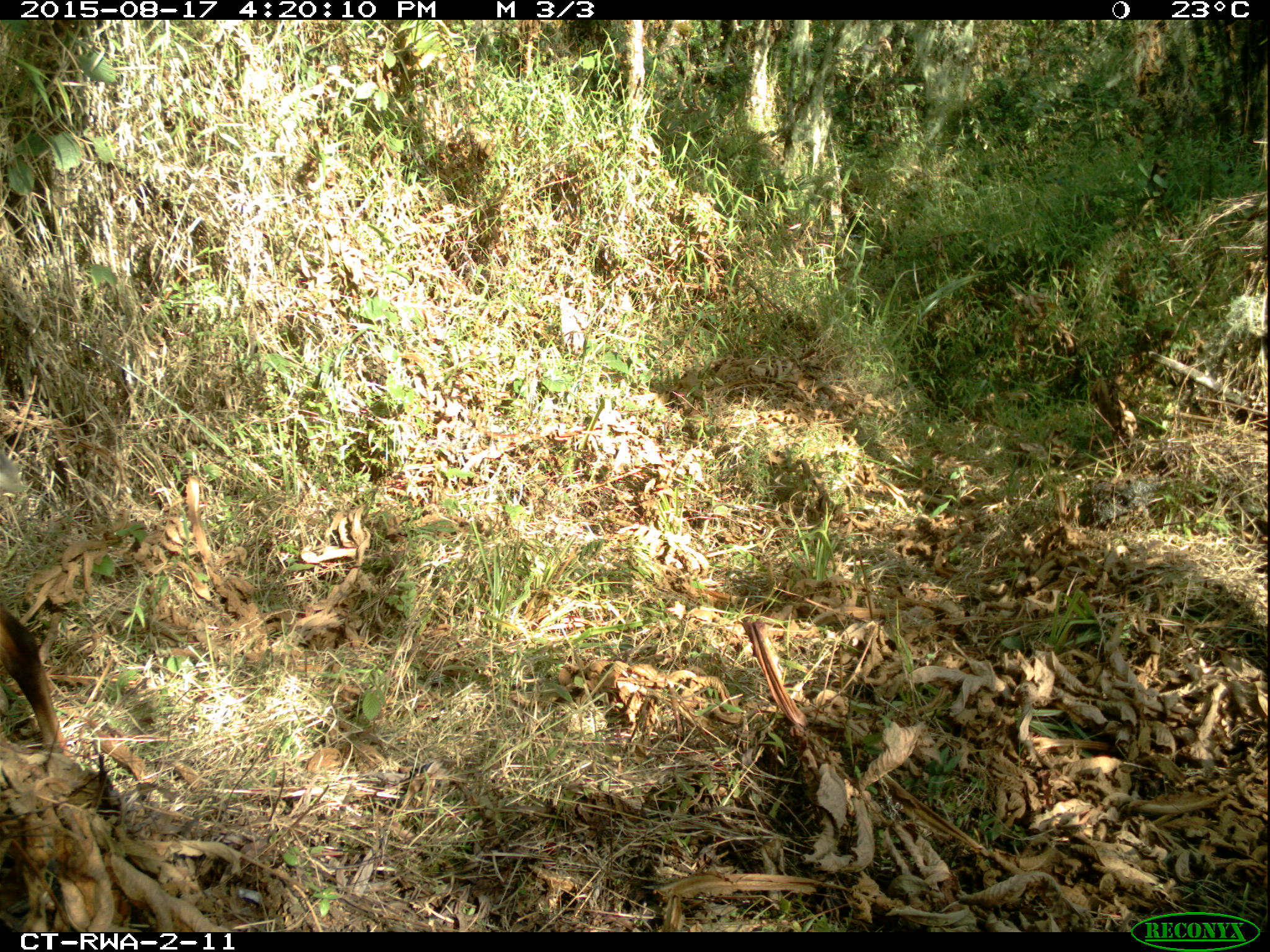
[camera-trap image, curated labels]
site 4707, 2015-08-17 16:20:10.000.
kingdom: Animalia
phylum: Chordata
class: Mammalia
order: Artiodactyla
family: Bovidae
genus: Cephalophus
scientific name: Cephalophus nigrifrons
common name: black-fronted duiker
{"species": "Cephalophus nigrifrons (black-fronted duiker)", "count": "1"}